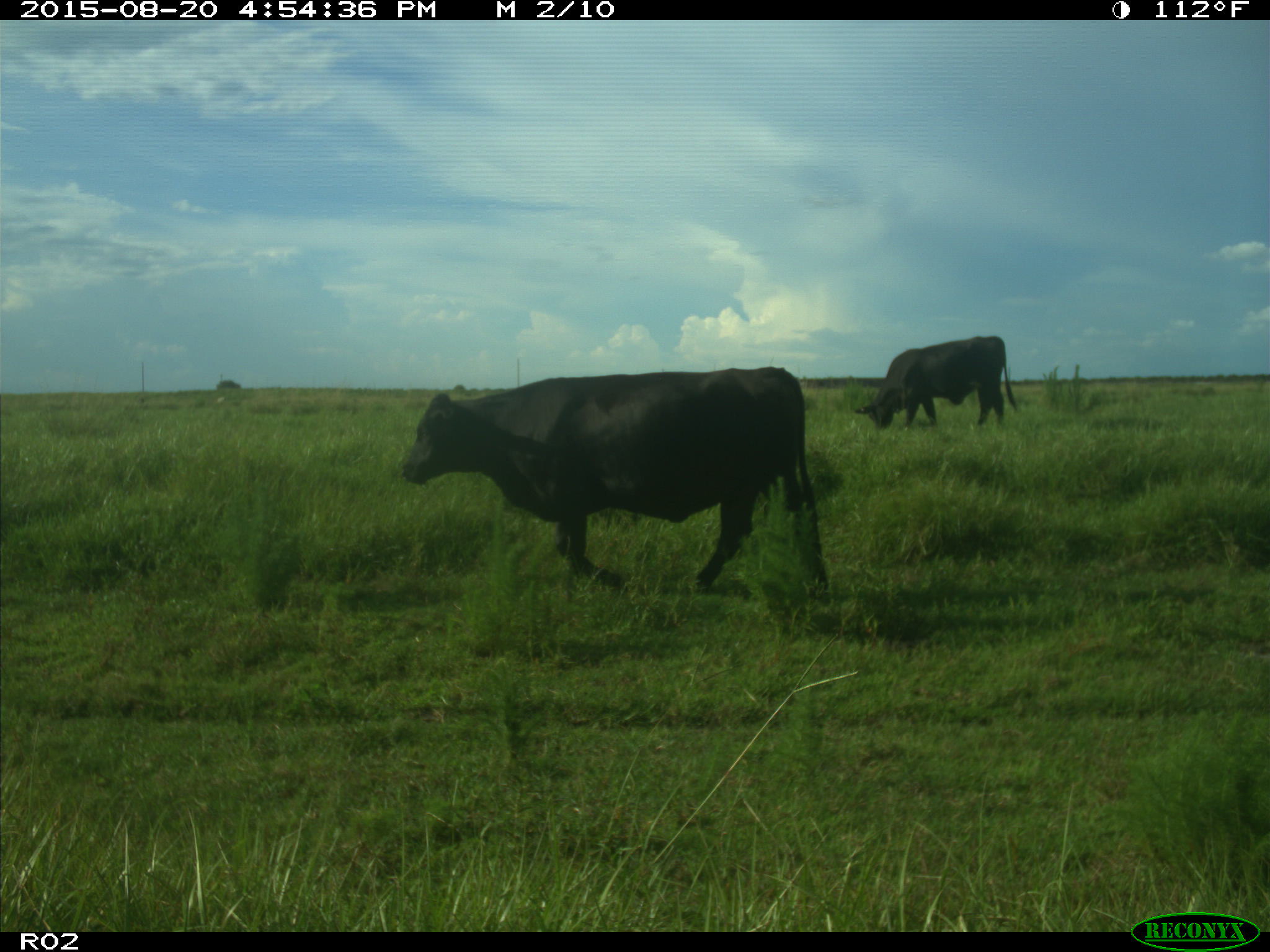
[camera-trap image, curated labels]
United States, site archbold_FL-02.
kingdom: Animalia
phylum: Chordata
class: Mammalia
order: Artiodactyla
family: Bovidae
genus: Bos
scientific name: Bos taurus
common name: domestic cow